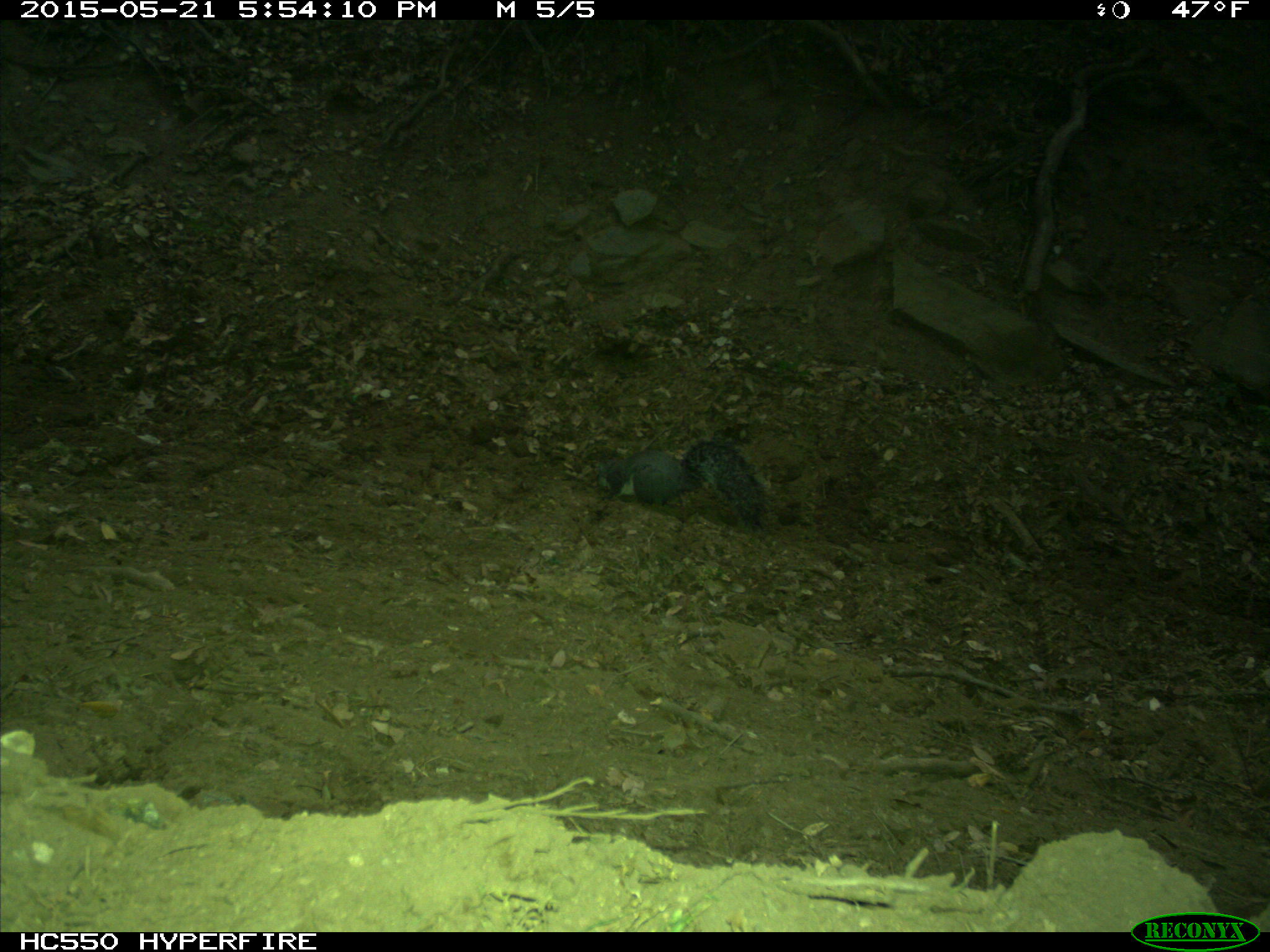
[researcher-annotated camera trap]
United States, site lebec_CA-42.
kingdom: Animalia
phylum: Chordata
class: Mammalia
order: Rodentia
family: Sciuridae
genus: Sciurus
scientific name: Sciurus carolinensis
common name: eastern gray squirrel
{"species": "Sciurus carolinensis (eastern gray squirrel)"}